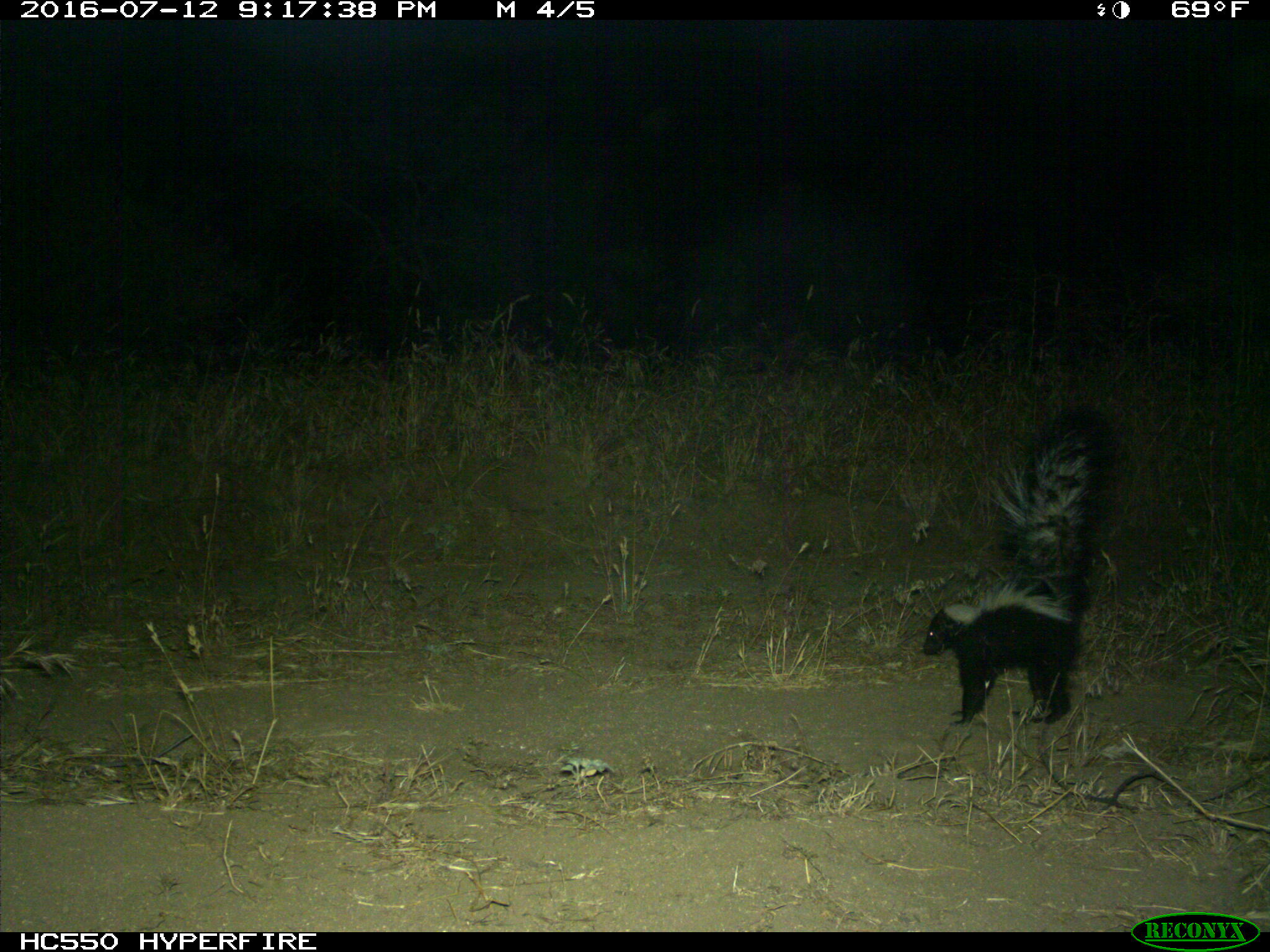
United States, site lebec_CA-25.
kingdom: Animalia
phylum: Chordata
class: Mammalia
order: Carnivora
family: Mephitidae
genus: Mephitis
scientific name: Mephitis mephitis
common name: striped skunk